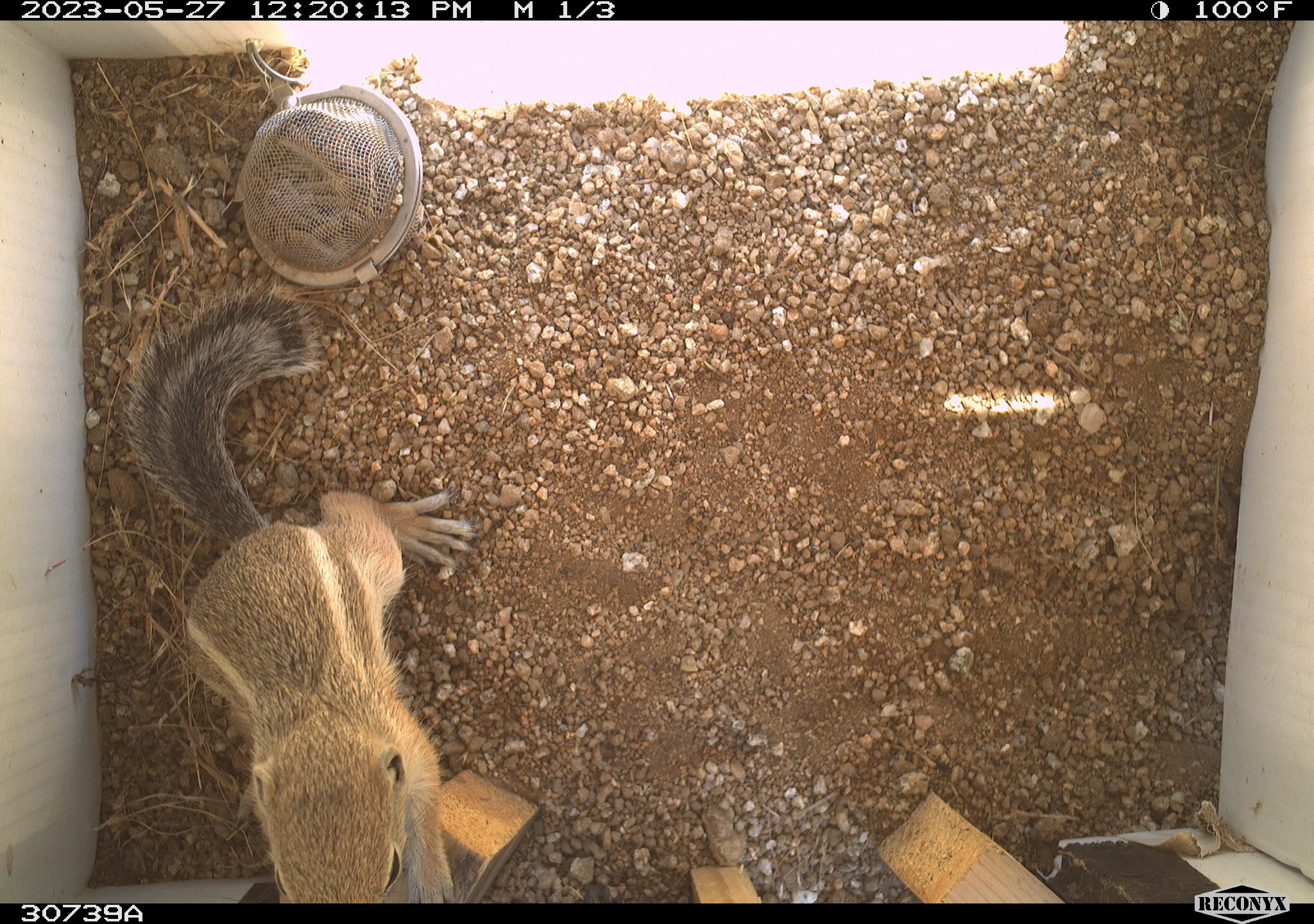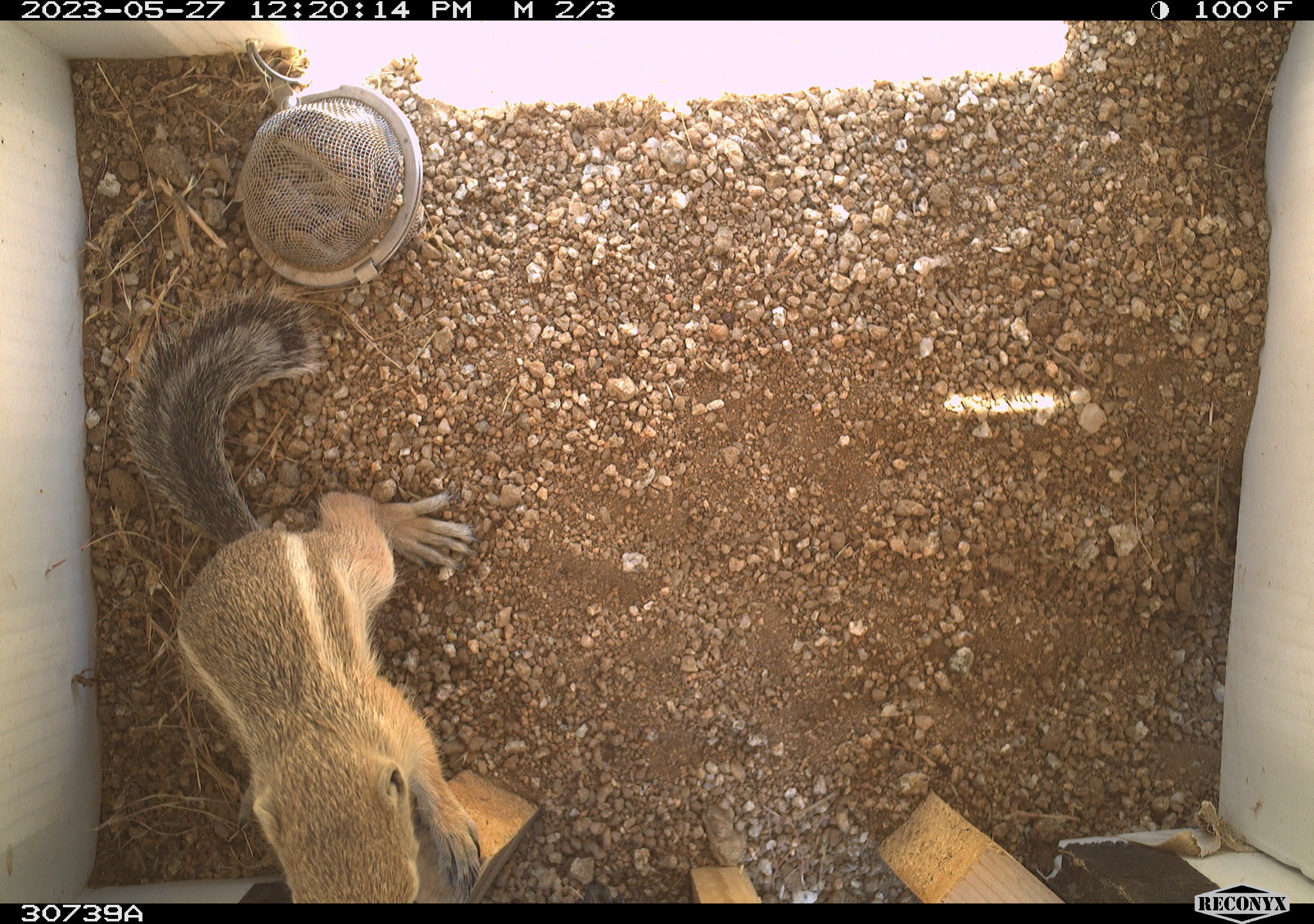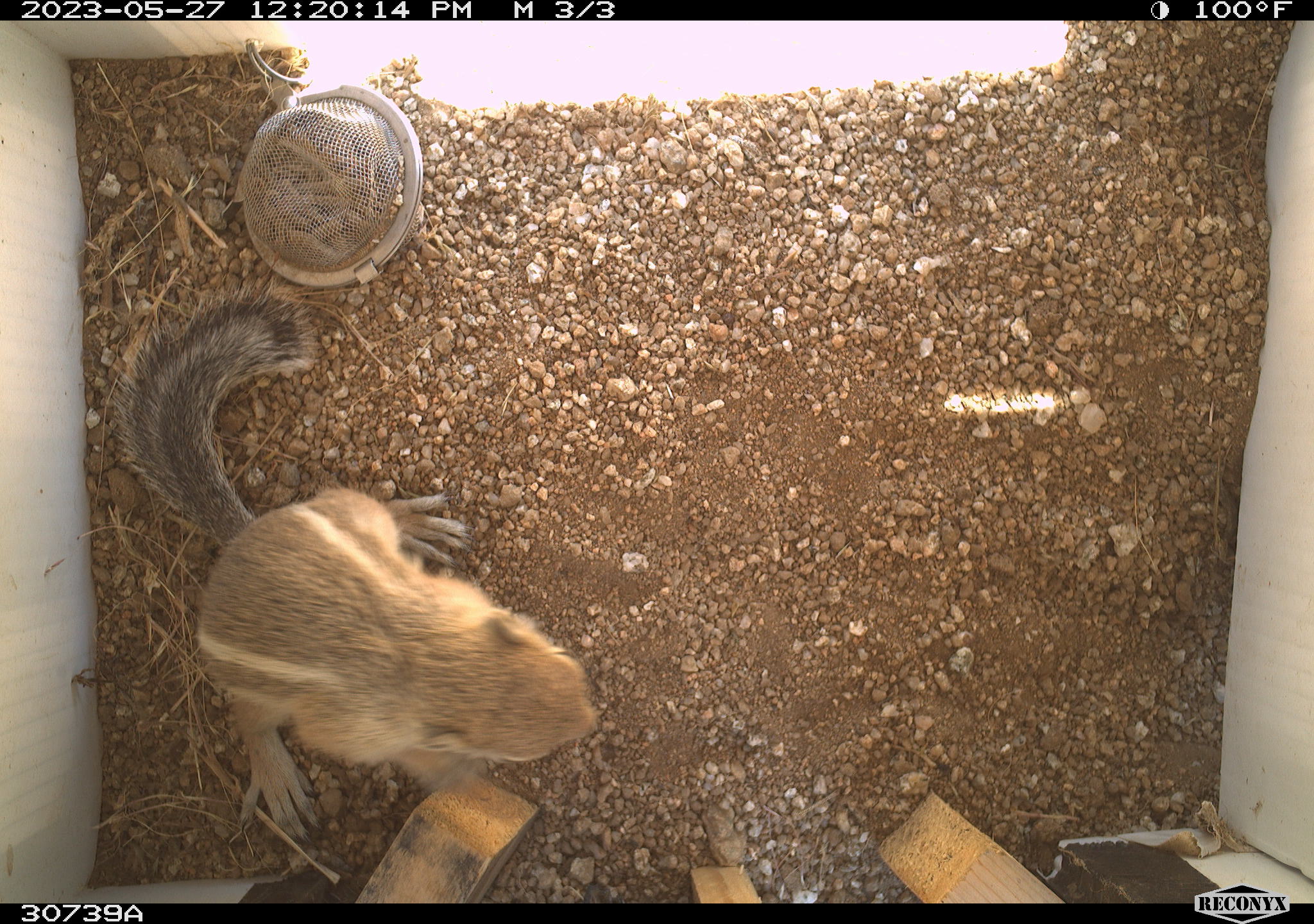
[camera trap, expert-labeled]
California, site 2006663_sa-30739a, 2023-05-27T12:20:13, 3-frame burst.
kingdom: Animalia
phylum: Chordata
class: Mammalia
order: Rodentia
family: Sciuridae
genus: Ammospermophilus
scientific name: Ammospermophilus leucurus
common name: white-tailed antelope squirrel